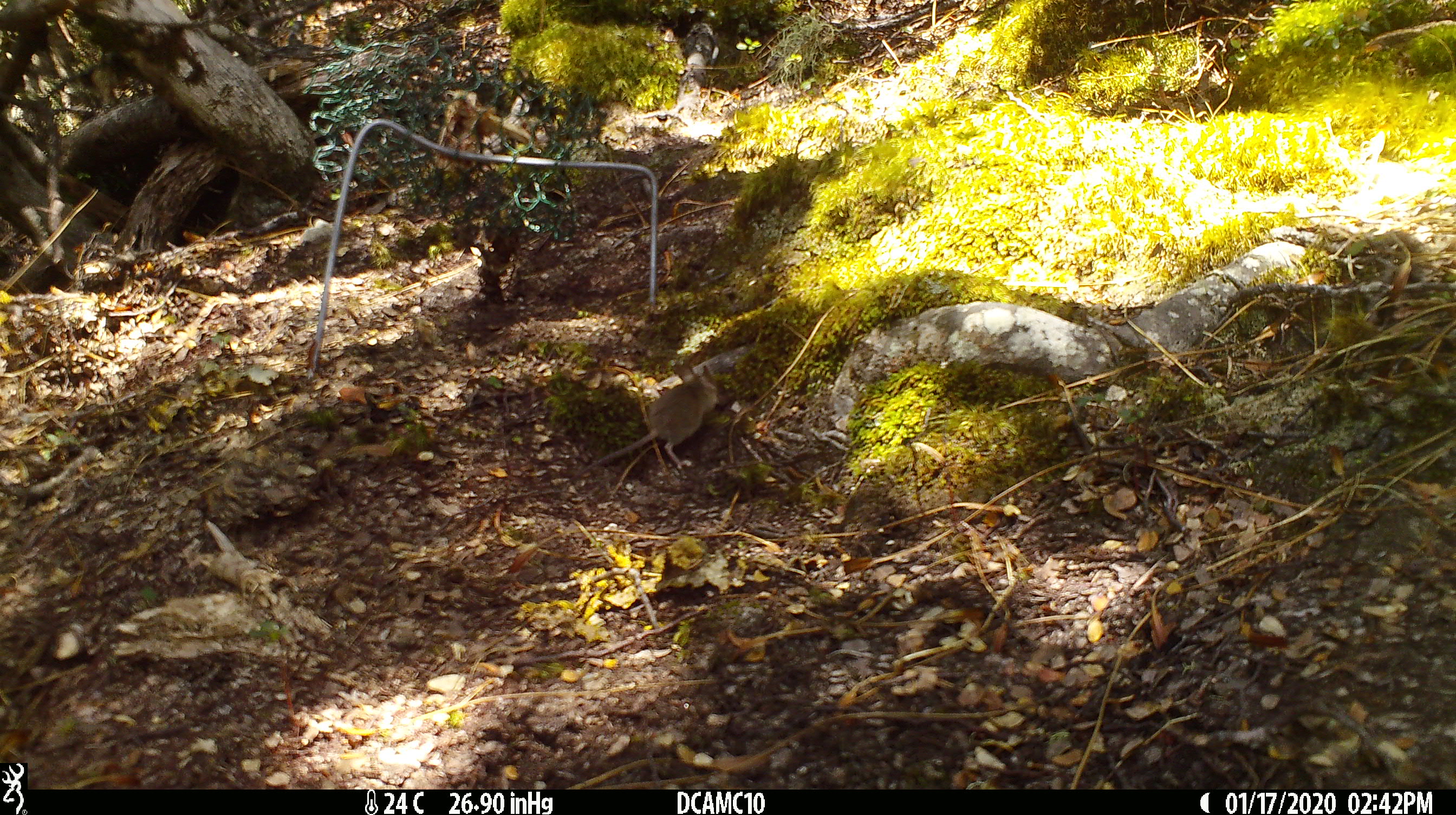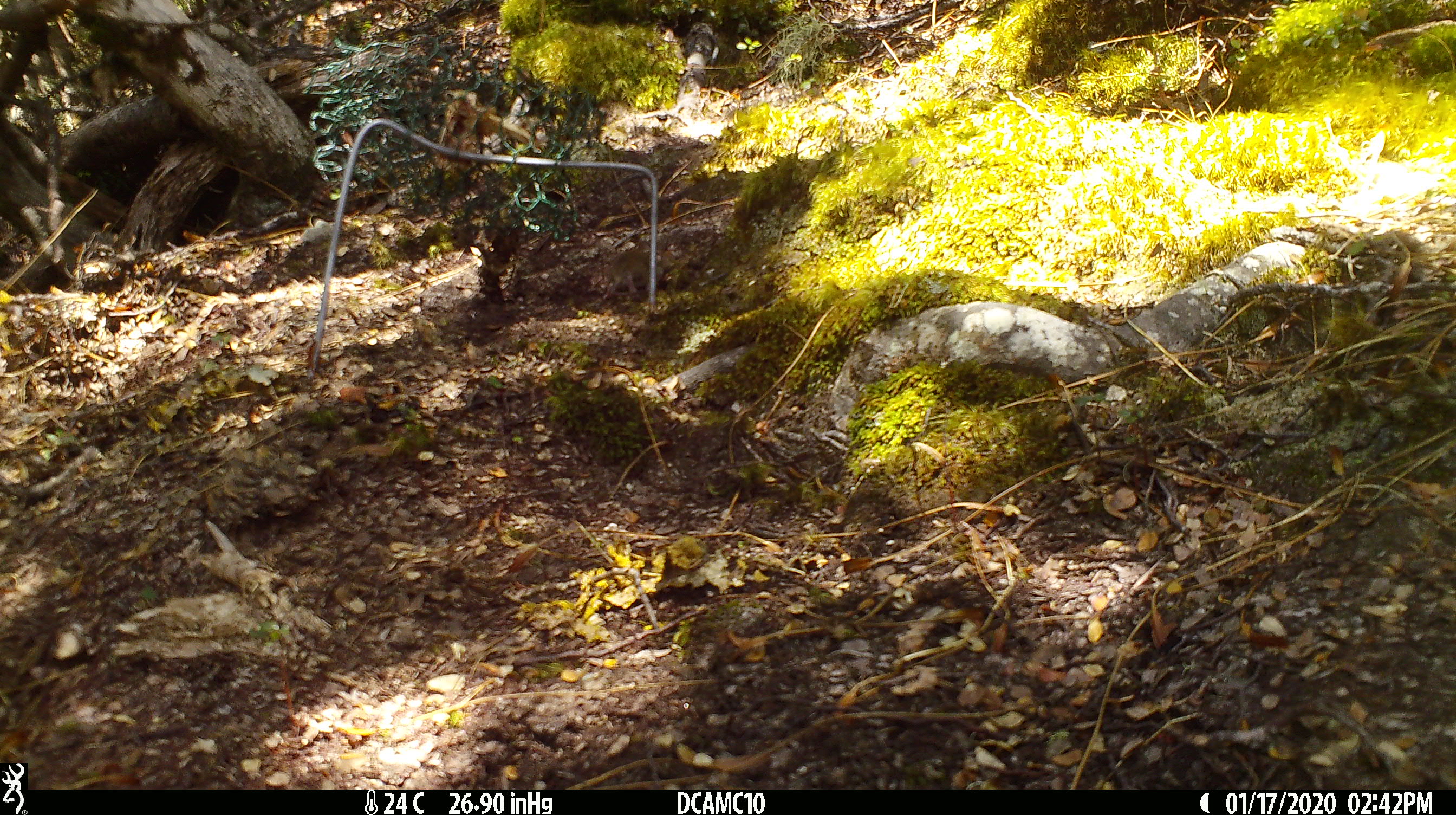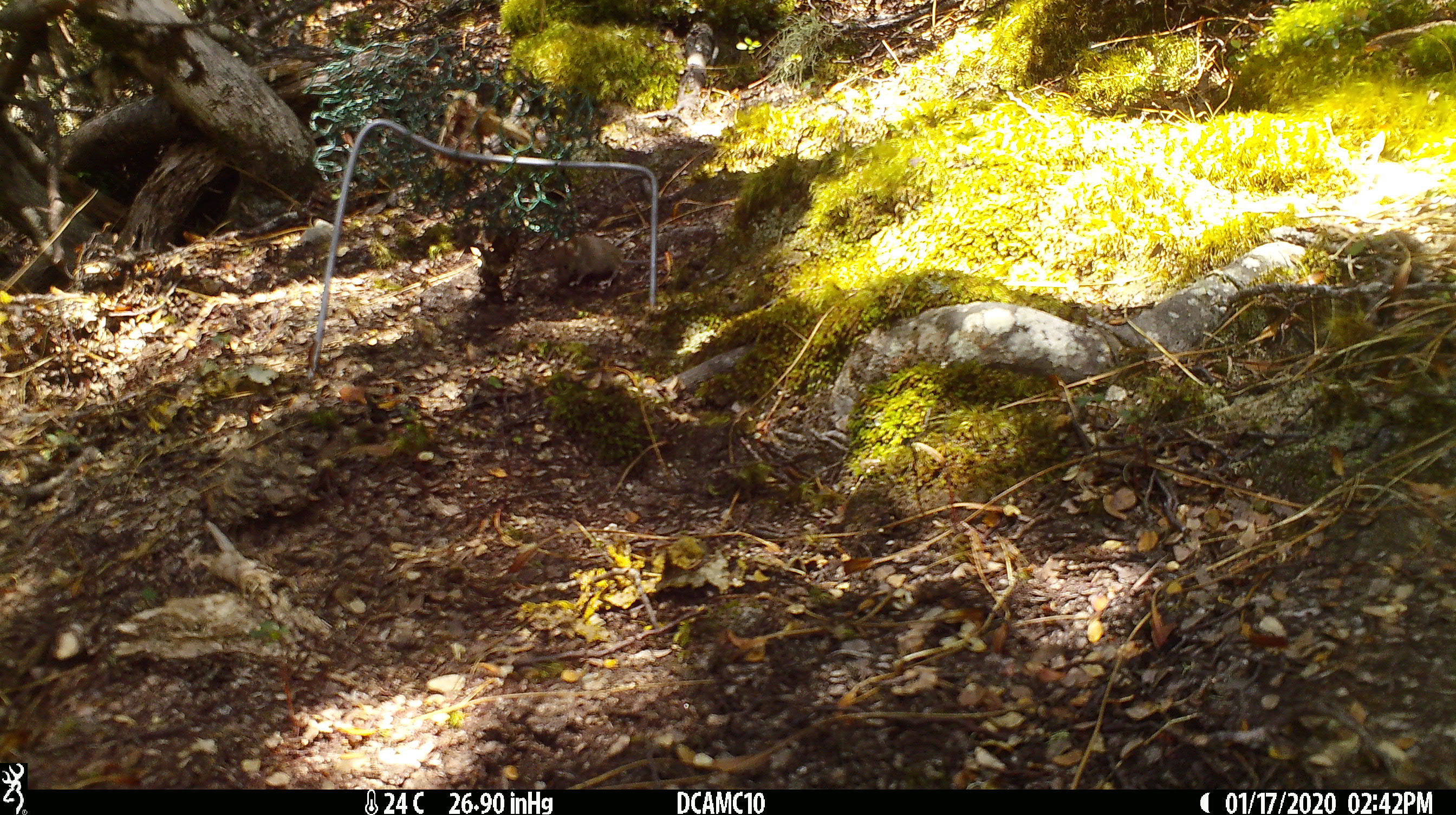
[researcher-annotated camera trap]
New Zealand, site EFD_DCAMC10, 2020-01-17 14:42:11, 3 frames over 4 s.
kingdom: Animalia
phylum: Chordata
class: Mammalia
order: Rodentia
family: Muridae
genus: Mus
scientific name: Mus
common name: mouse